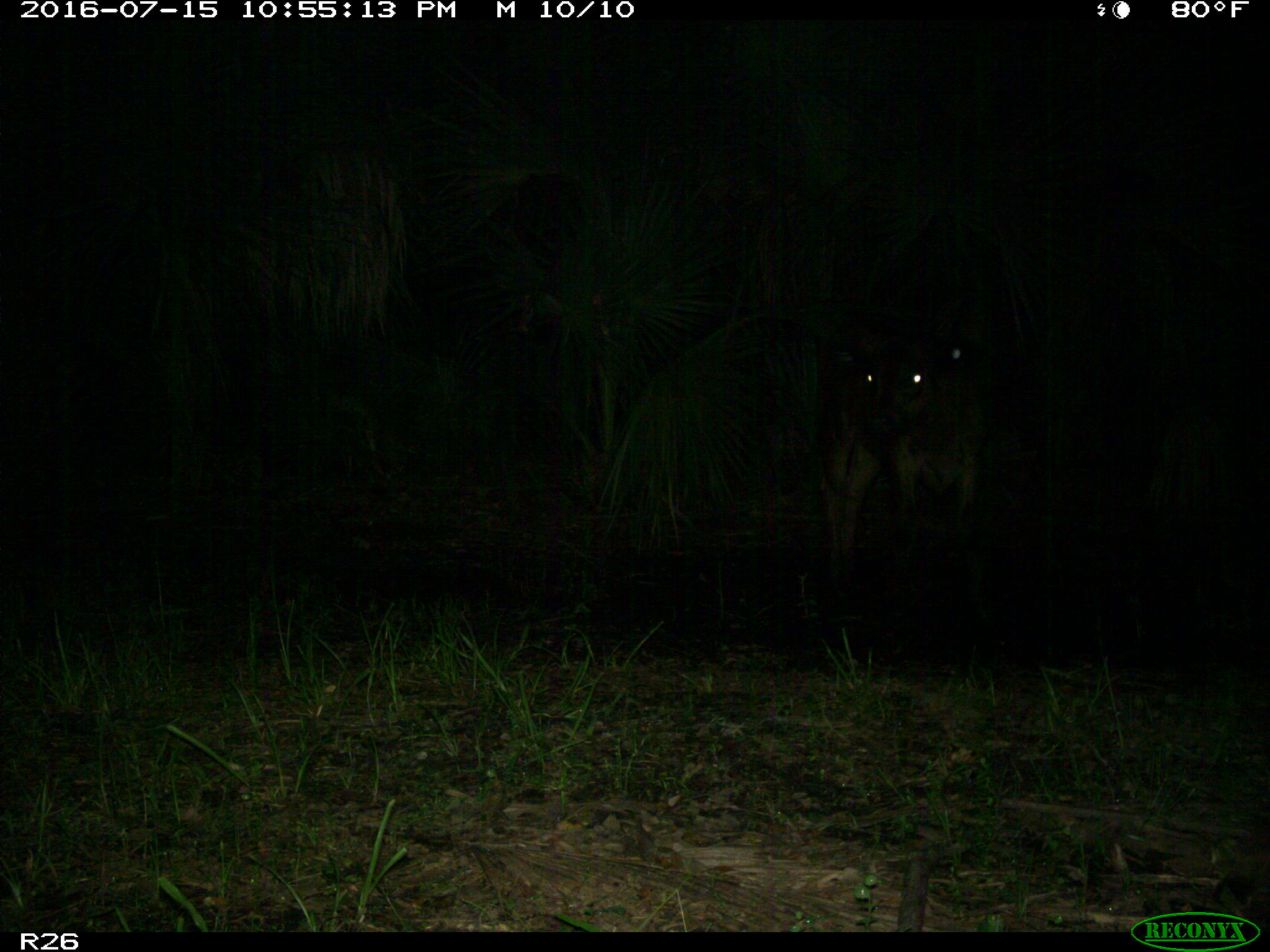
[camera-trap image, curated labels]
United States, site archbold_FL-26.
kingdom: Animalia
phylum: Chordata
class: Mammalia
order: Artiodactyla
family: Bovidae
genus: Bos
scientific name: Bos taurus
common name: domestic cow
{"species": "Bos taurus (domestic cow)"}